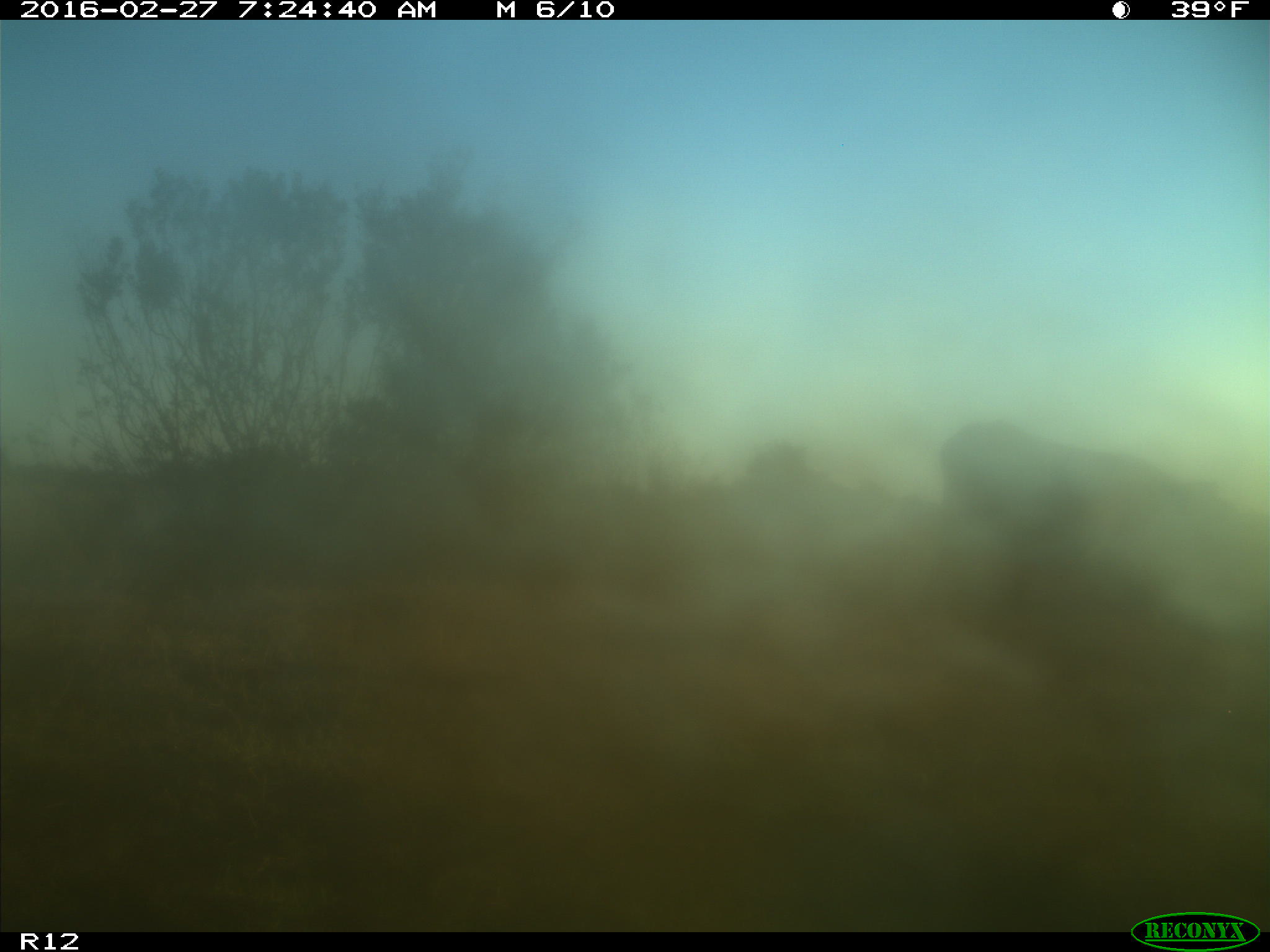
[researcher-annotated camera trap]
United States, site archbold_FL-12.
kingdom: Animalia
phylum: Chordata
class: Mammalia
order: Artiodactyla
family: Bovidae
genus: Bos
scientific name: Bos taurus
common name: domestic cow